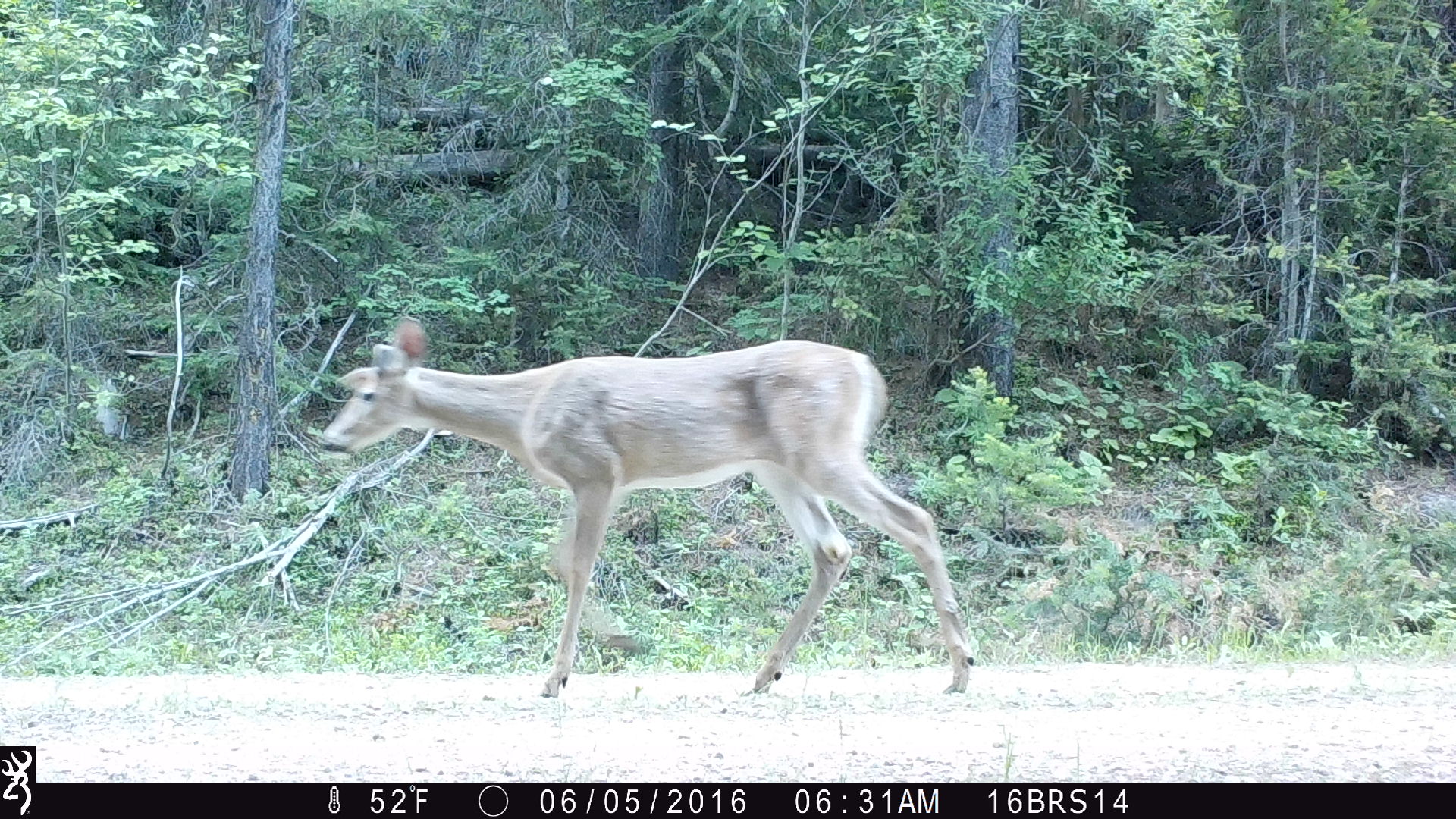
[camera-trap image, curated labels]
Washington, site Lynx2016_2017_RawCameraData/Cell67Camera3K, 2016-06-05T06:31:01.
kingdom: Animalia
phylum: Chordata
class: Mammalia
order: Artiodactyla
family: Cervidae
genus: Odocoileus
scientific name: Odocoileus virginianus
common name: white-tailed deer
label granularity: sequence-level